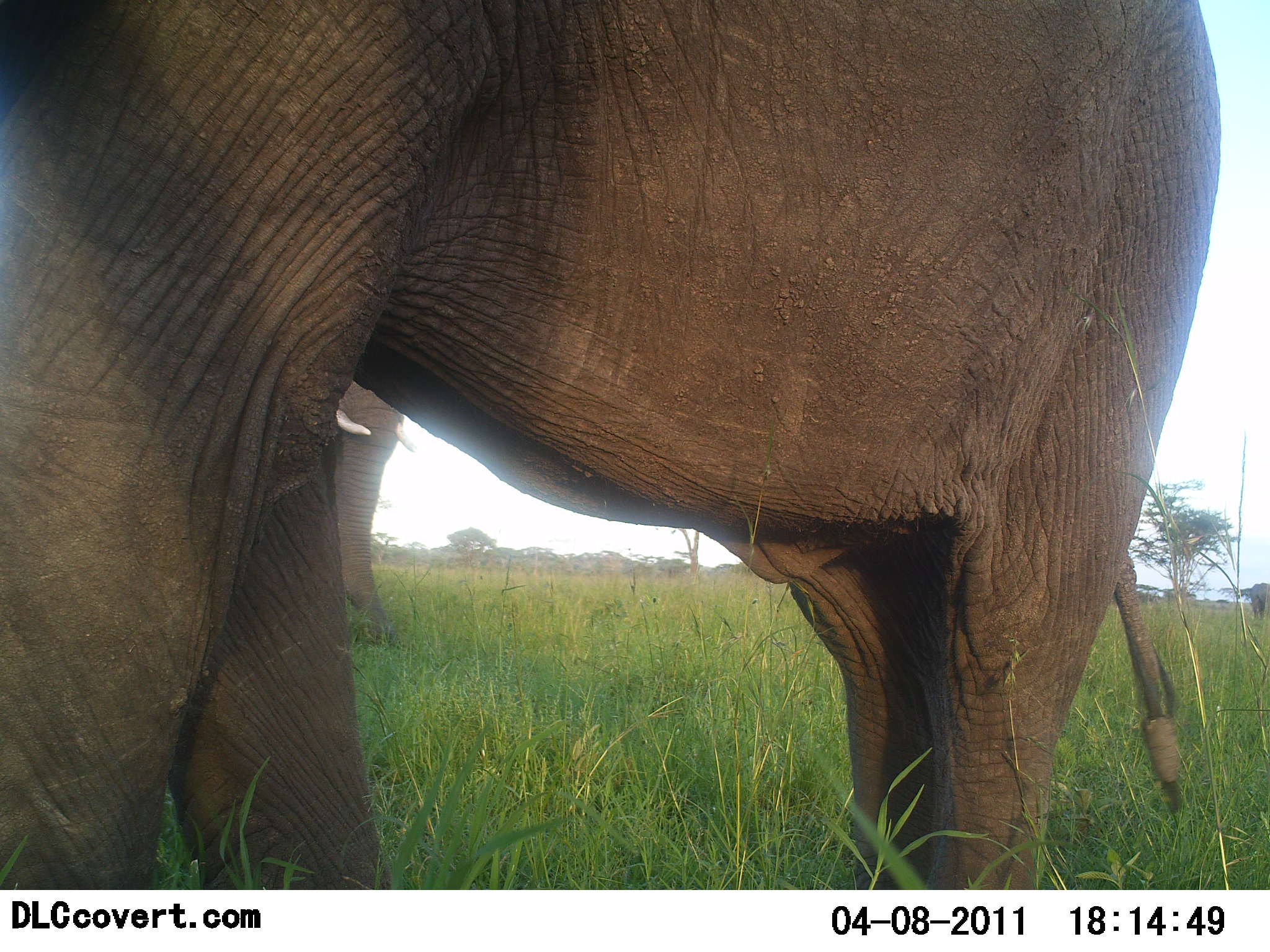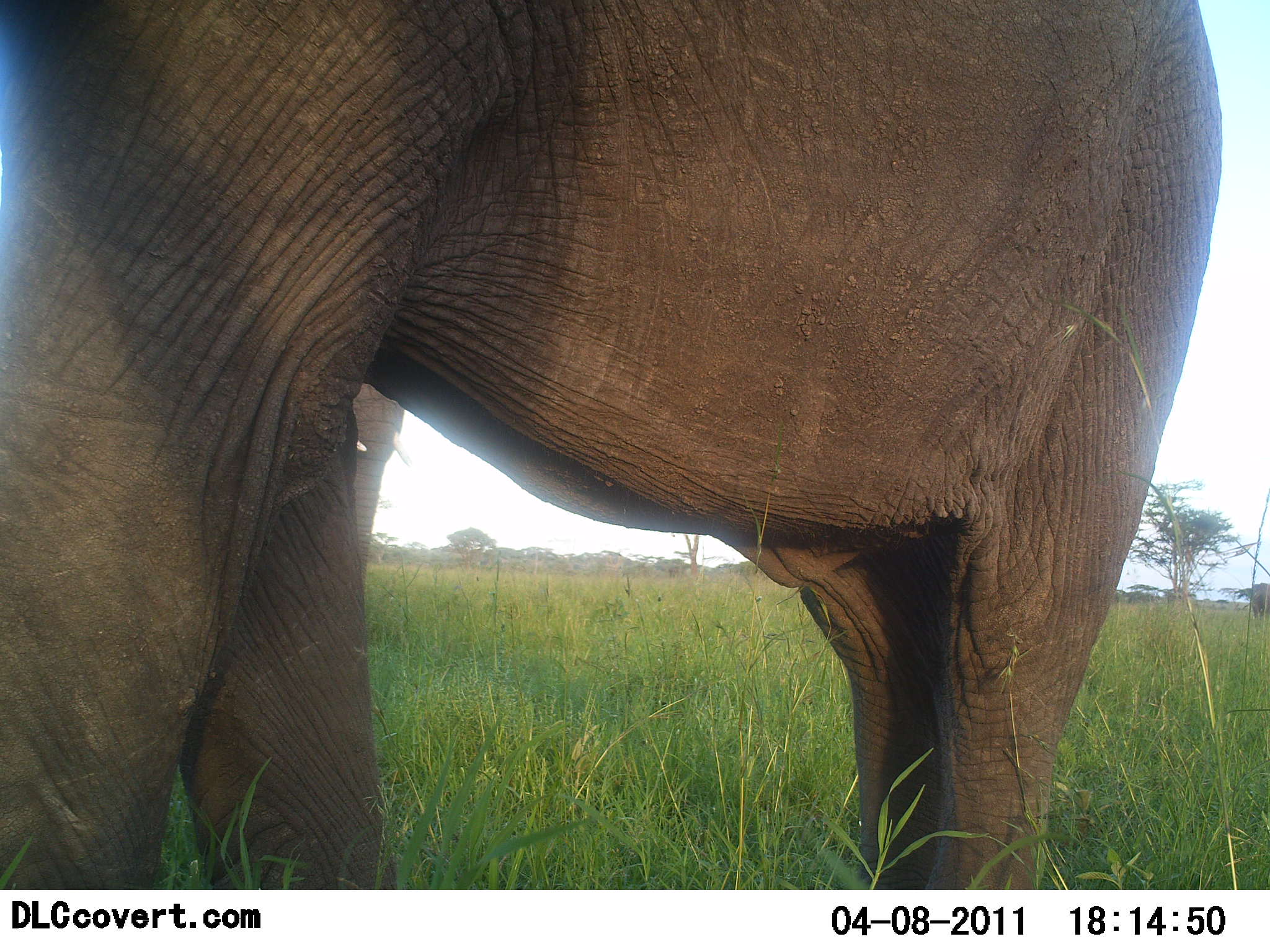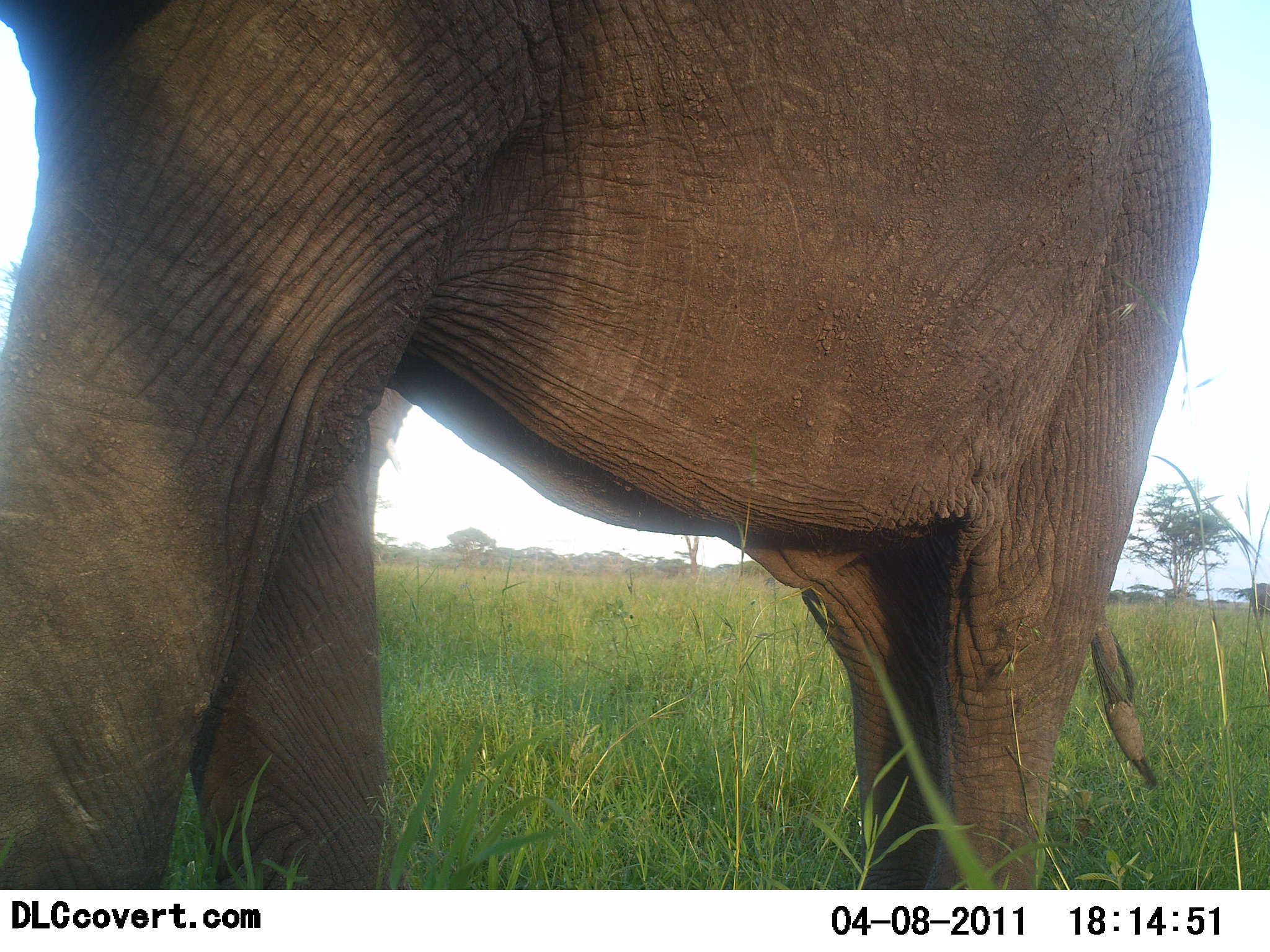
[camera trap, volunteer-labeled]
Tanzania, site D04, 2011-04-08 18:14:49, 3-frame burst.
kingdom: Animalia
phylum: Chordata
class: Mammalia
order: Proboscidea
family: Elephantidae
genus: Loxodonta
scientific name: Loxodonta africana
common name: african bush elephant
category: elephant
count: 2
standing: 92%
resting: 0%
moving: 0%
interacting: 0%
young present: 0%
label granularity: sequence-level